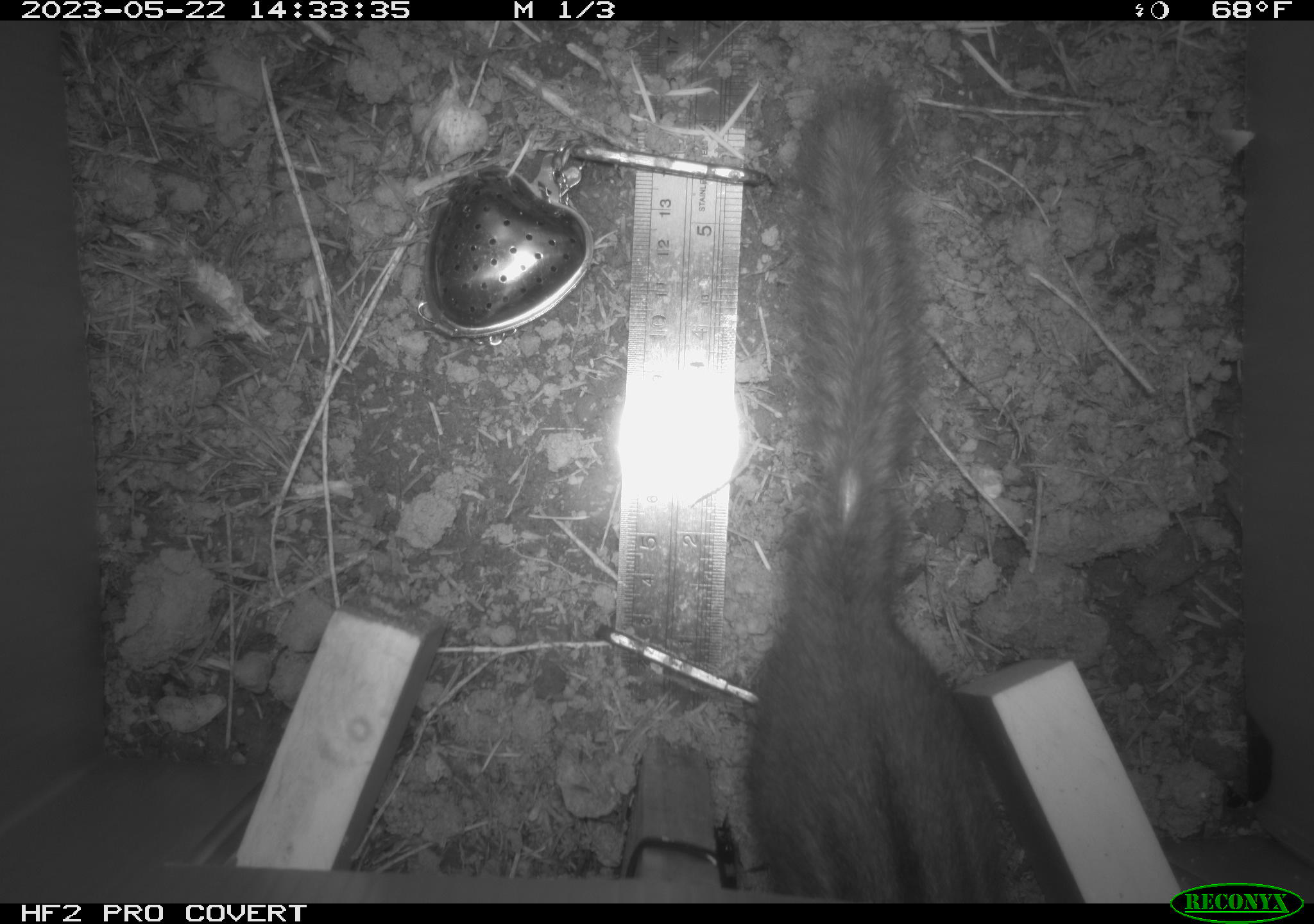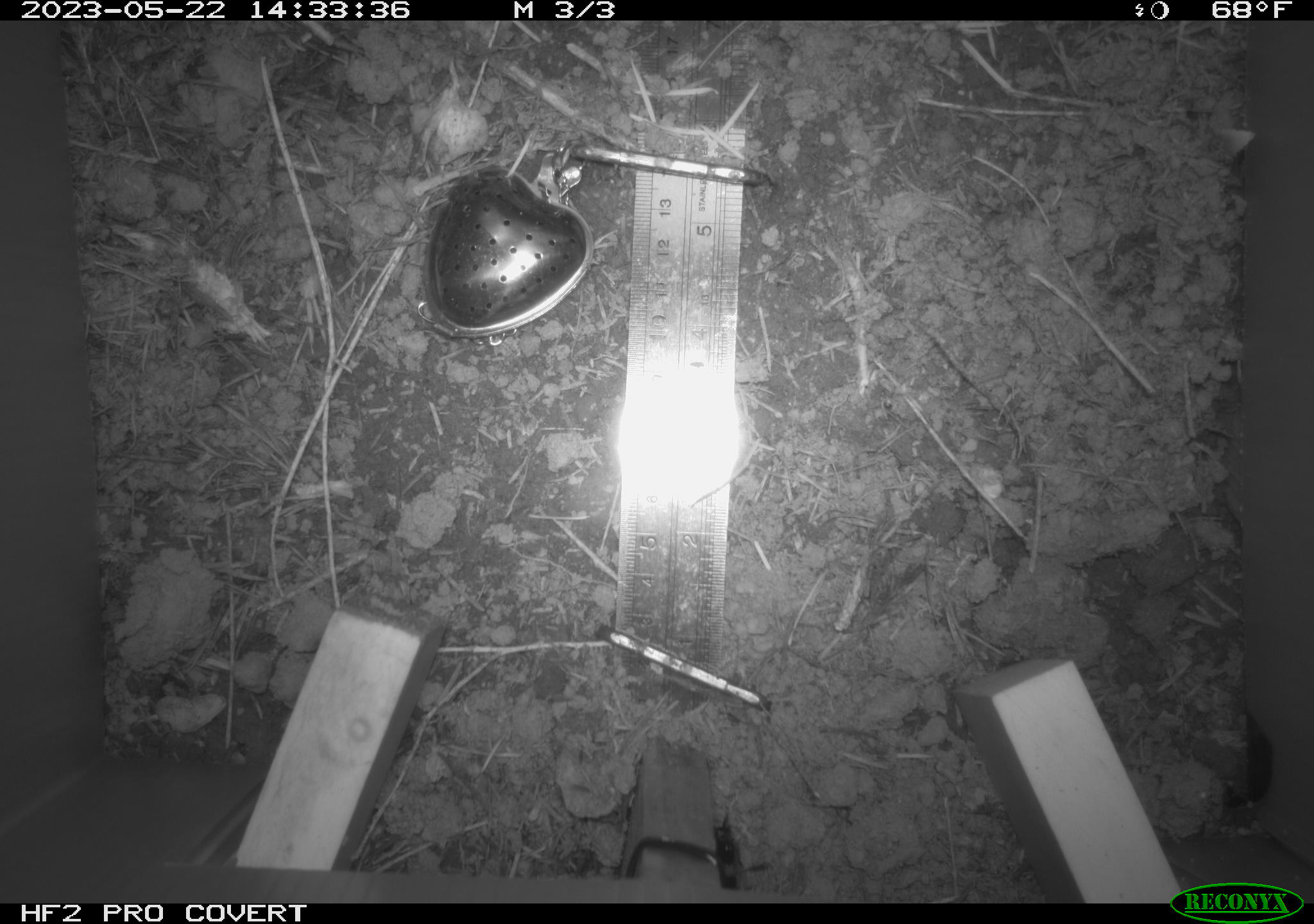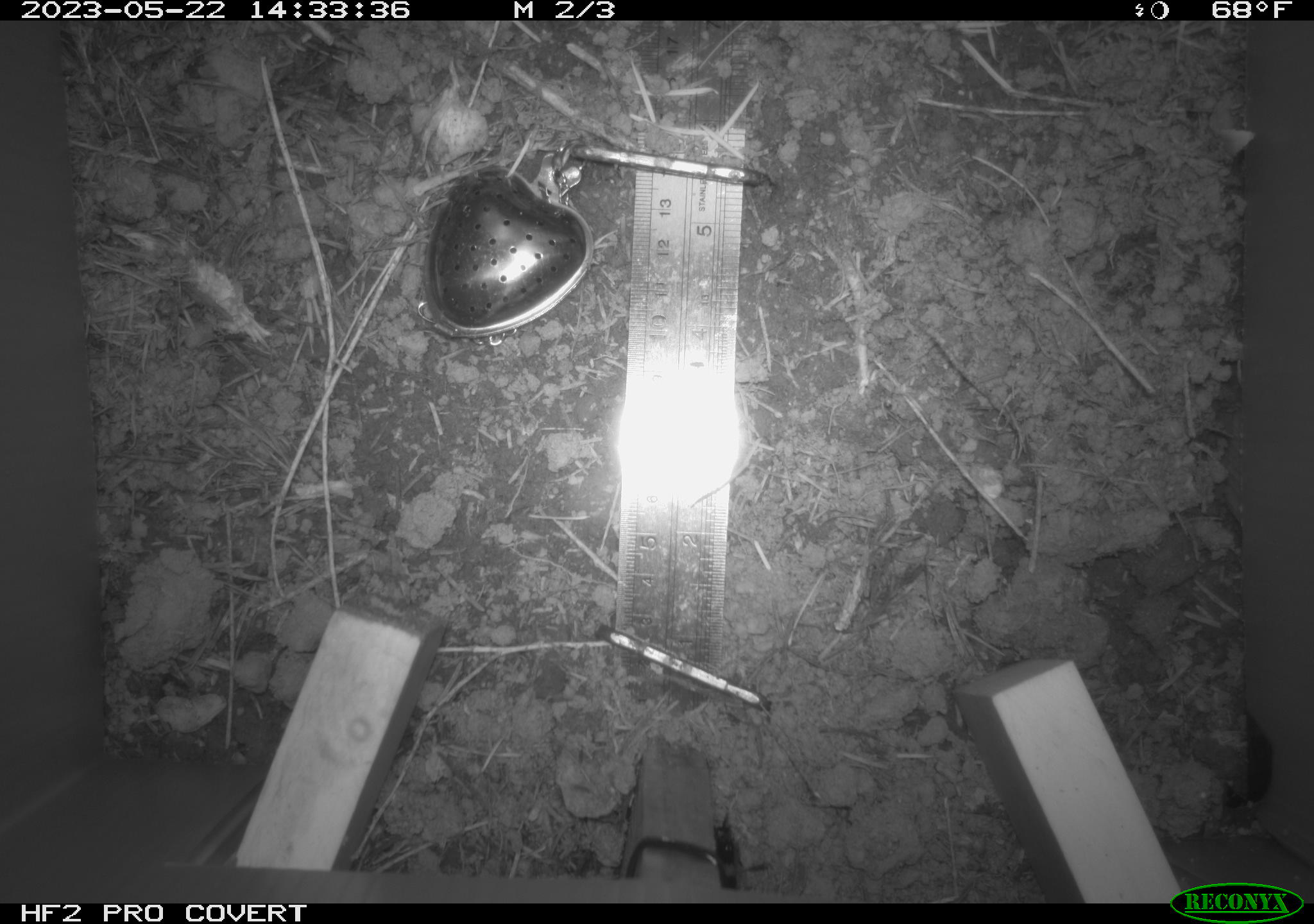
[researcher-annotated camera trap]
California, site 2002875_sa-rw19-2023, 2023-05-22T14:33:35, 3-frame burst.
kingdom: Animalia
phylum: Chordata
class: Mammalia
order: Rodentia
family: Sciuridae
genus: Neotamias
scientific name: Neotamias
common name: western chipmunks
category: neotamias species